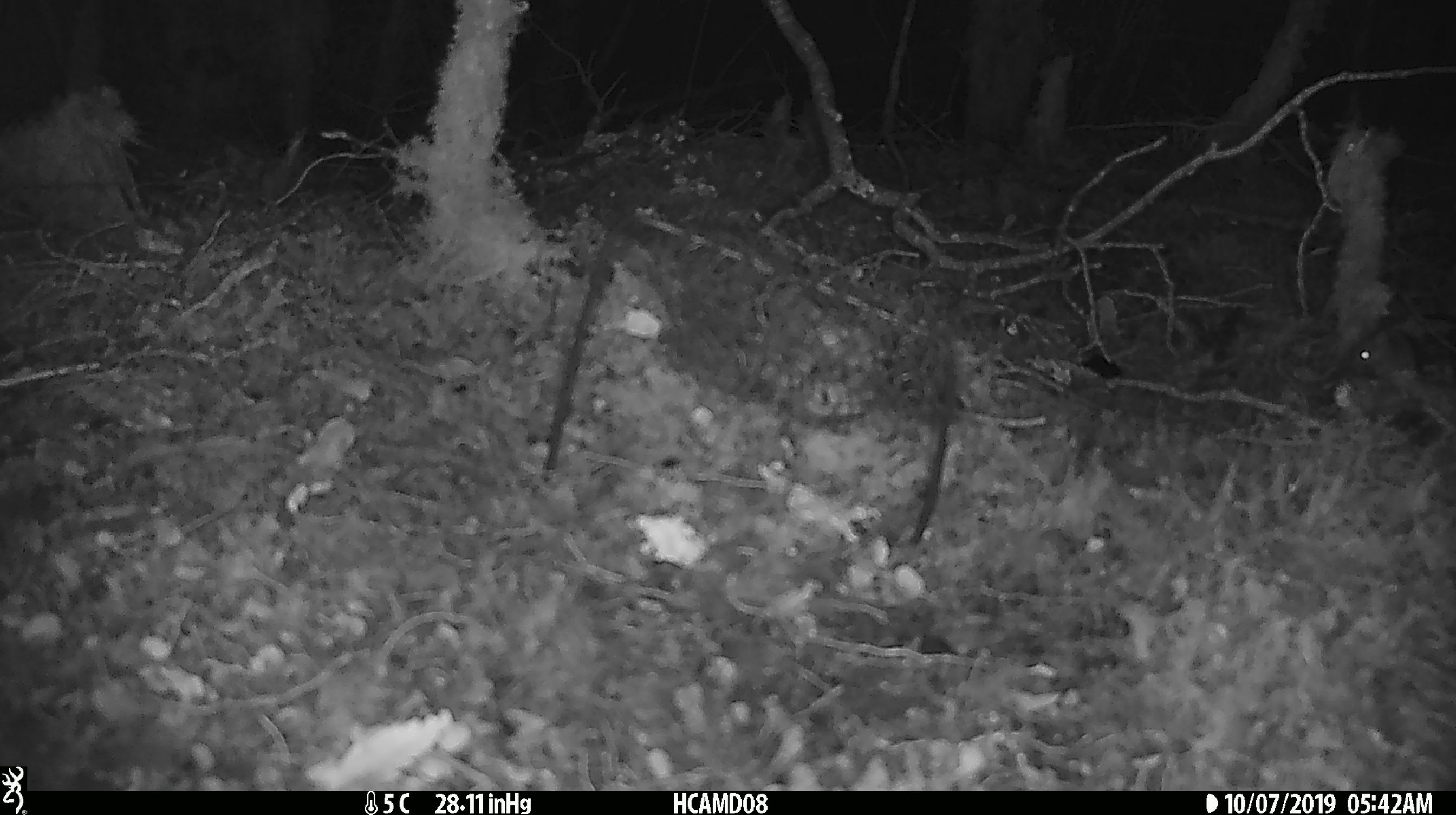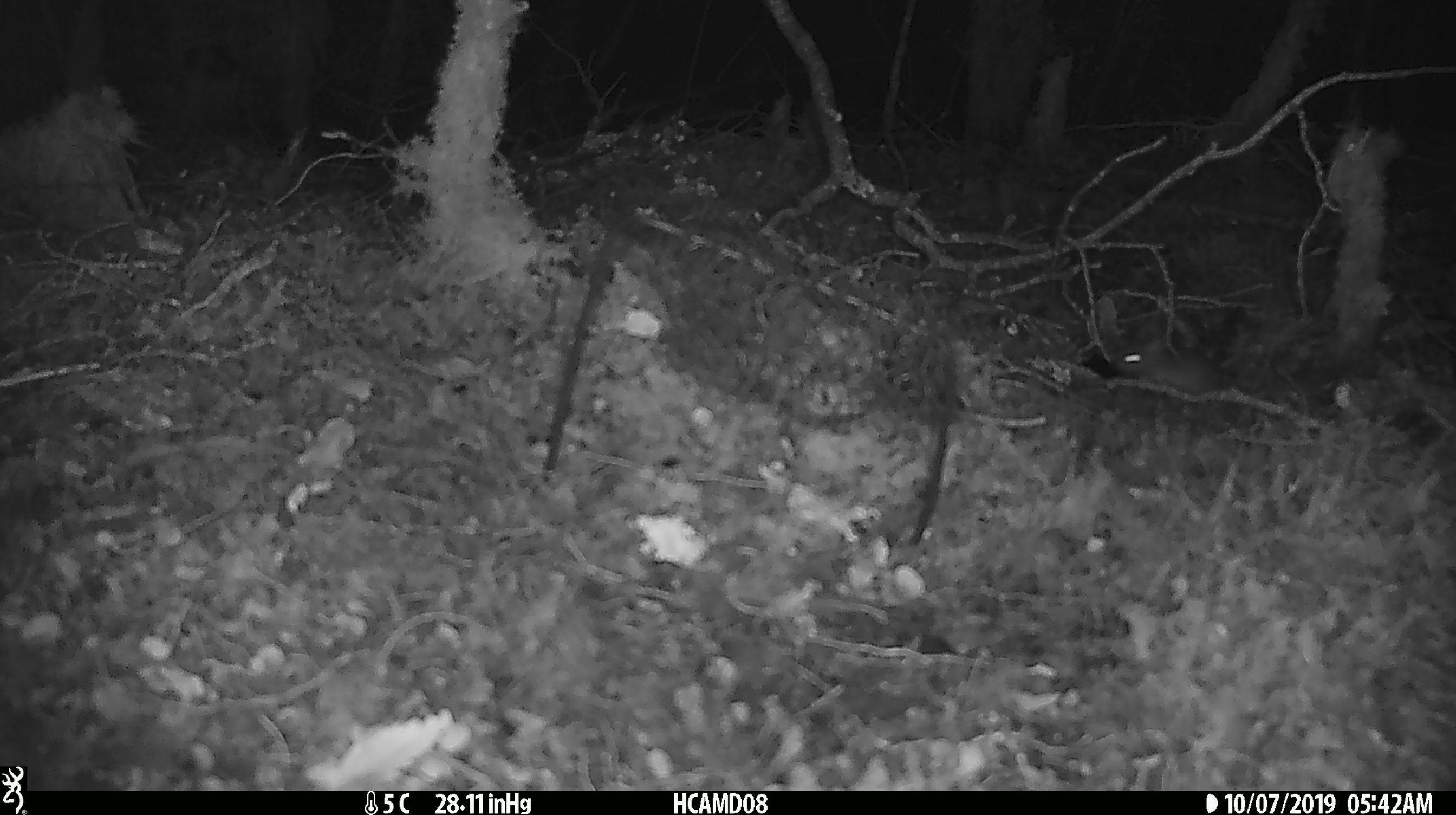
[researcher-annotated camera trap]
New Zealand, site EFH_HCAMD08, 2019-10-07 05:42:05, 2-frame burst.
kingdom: Animalia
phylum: Chordata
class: Mammalia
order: Rodentia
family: Muridae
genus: Mus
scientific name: Mus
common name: mouse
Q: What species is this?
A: Mouse (Mus).